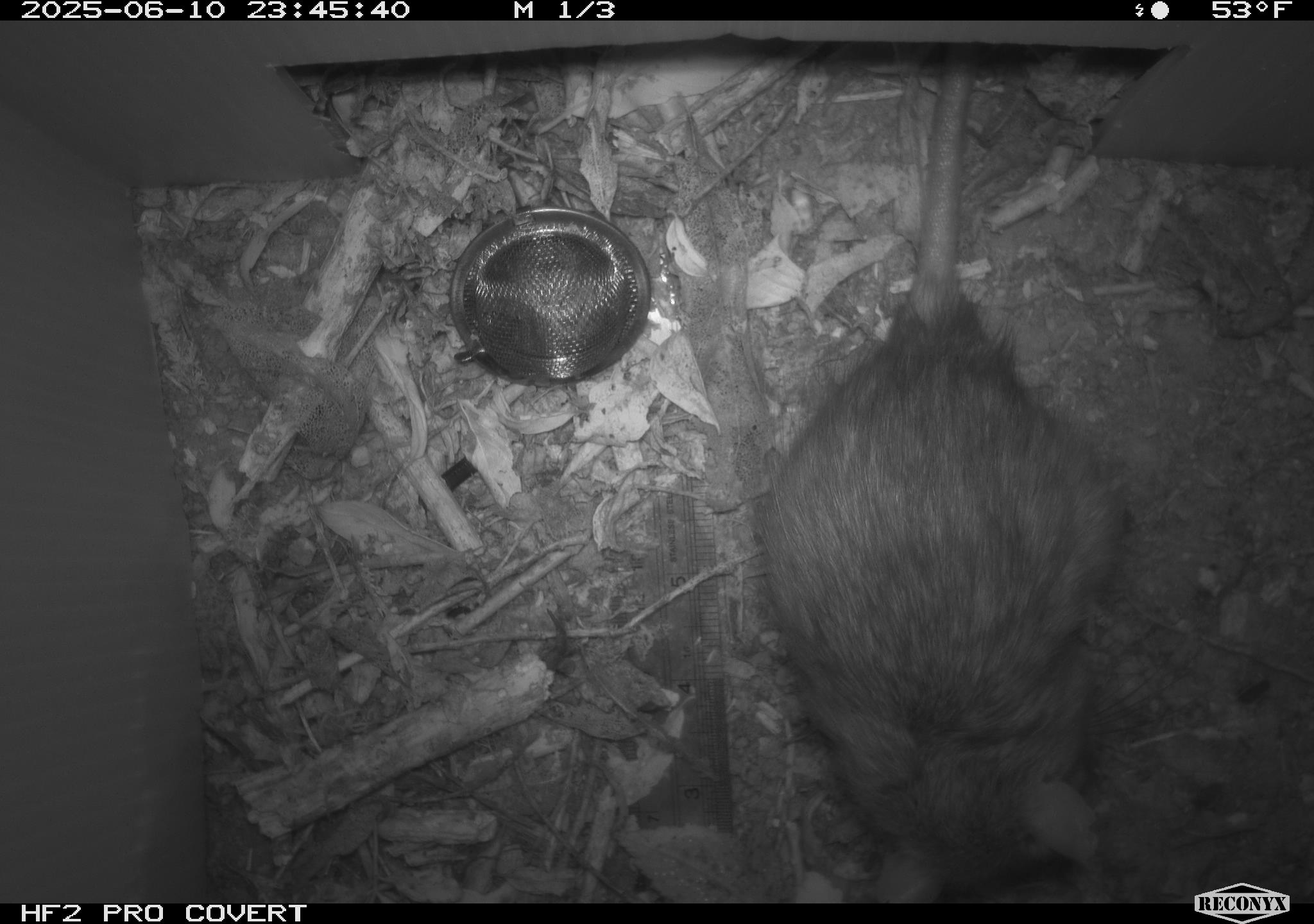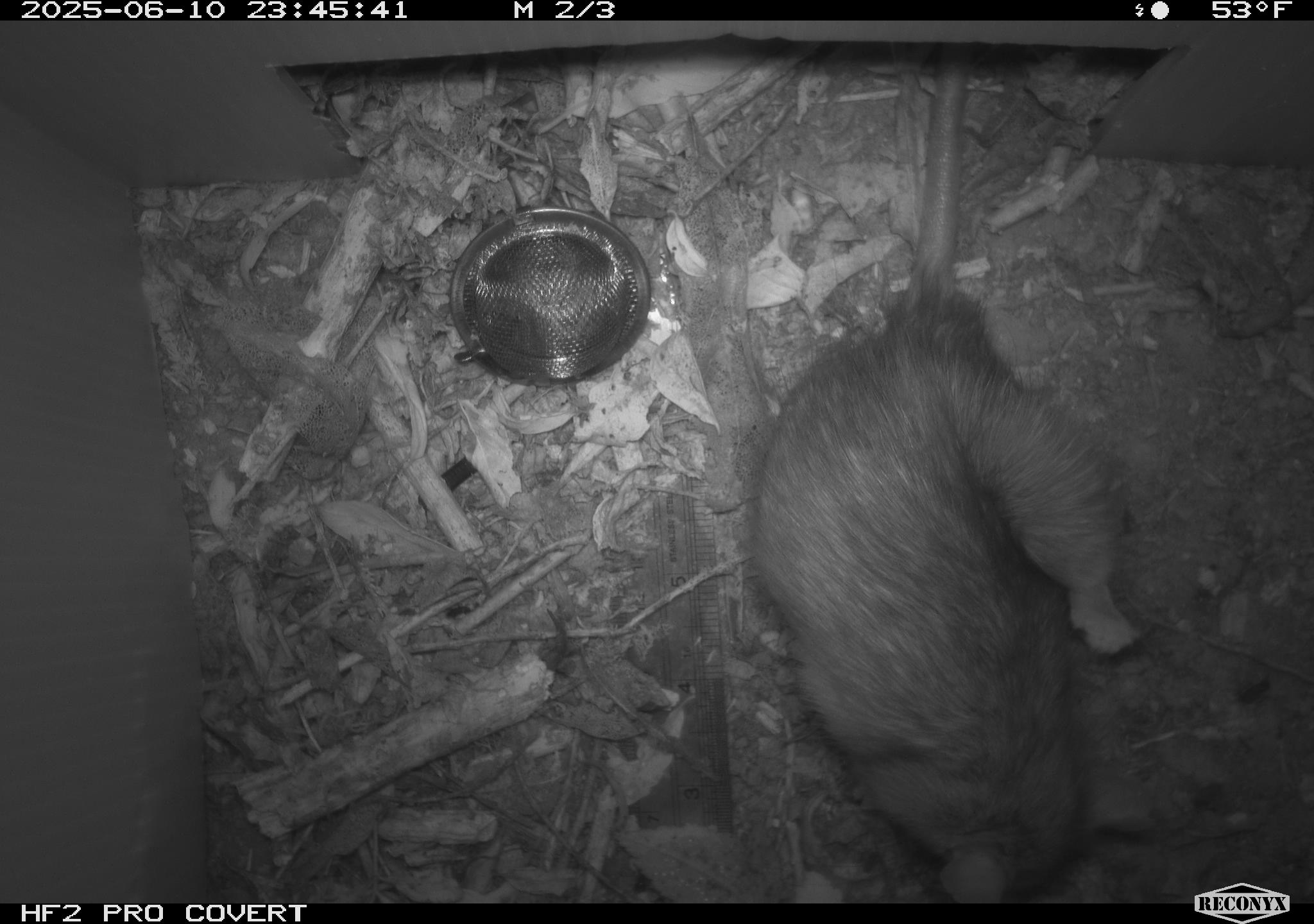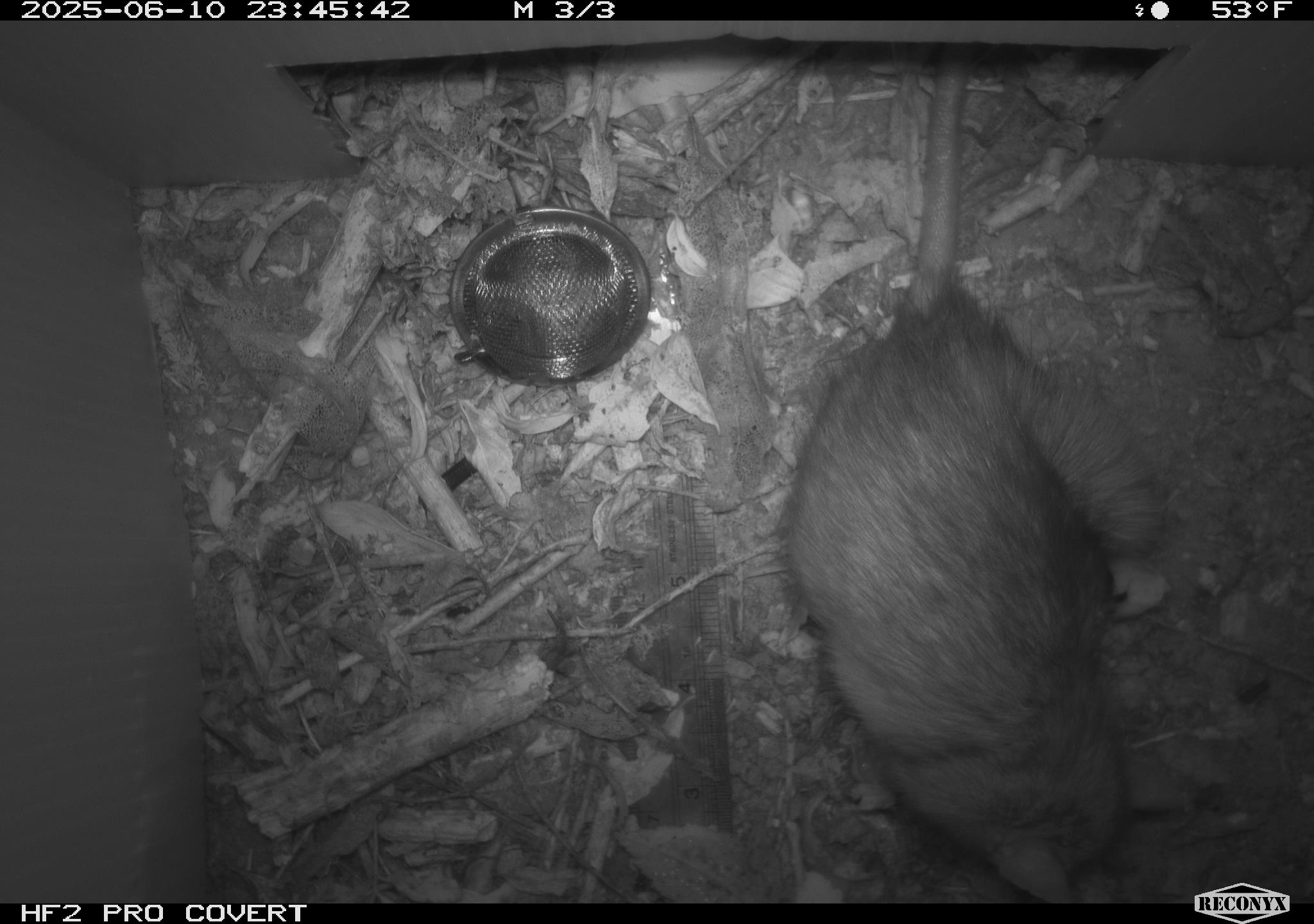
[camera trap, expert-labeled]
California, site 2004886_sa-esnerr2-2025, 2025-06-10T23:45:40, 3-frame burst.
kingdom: Animalia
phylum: Chordata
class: Mammalia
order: Rodentia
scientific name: Rodentia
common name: rodent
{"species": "rodent (Rodentia)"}